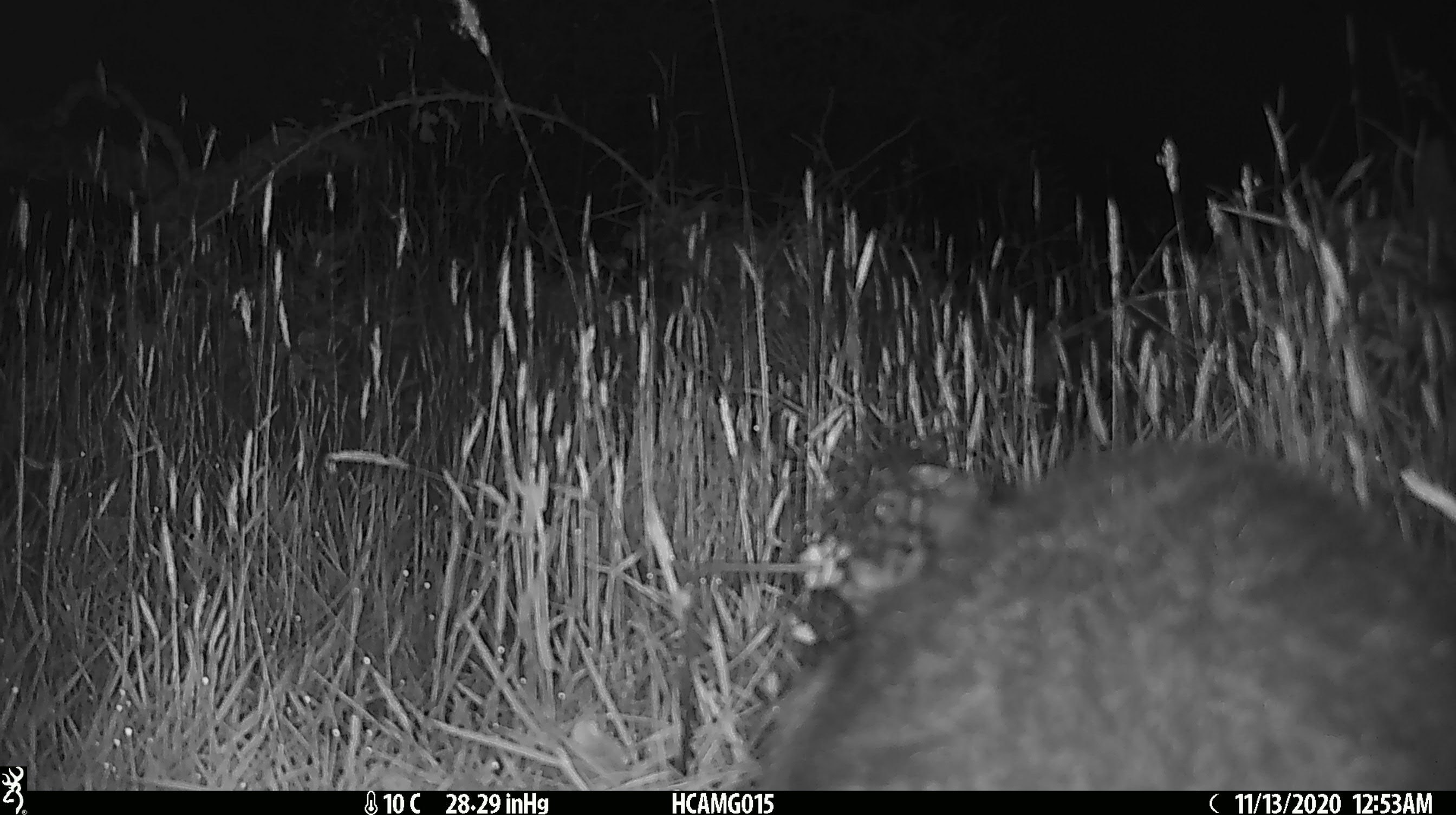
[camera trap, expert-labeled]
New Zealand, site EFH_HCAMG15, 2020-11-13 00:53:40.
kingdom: Animalia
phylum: Chordata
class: Mammalia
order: Diprotodontia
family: Phalangeridae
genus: Trichosurus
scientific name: Trichosurus vulpecula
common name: common brushtail possum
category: possum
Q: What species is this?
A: Possum (common brushtail possum) (Trichosurus vulpecula).